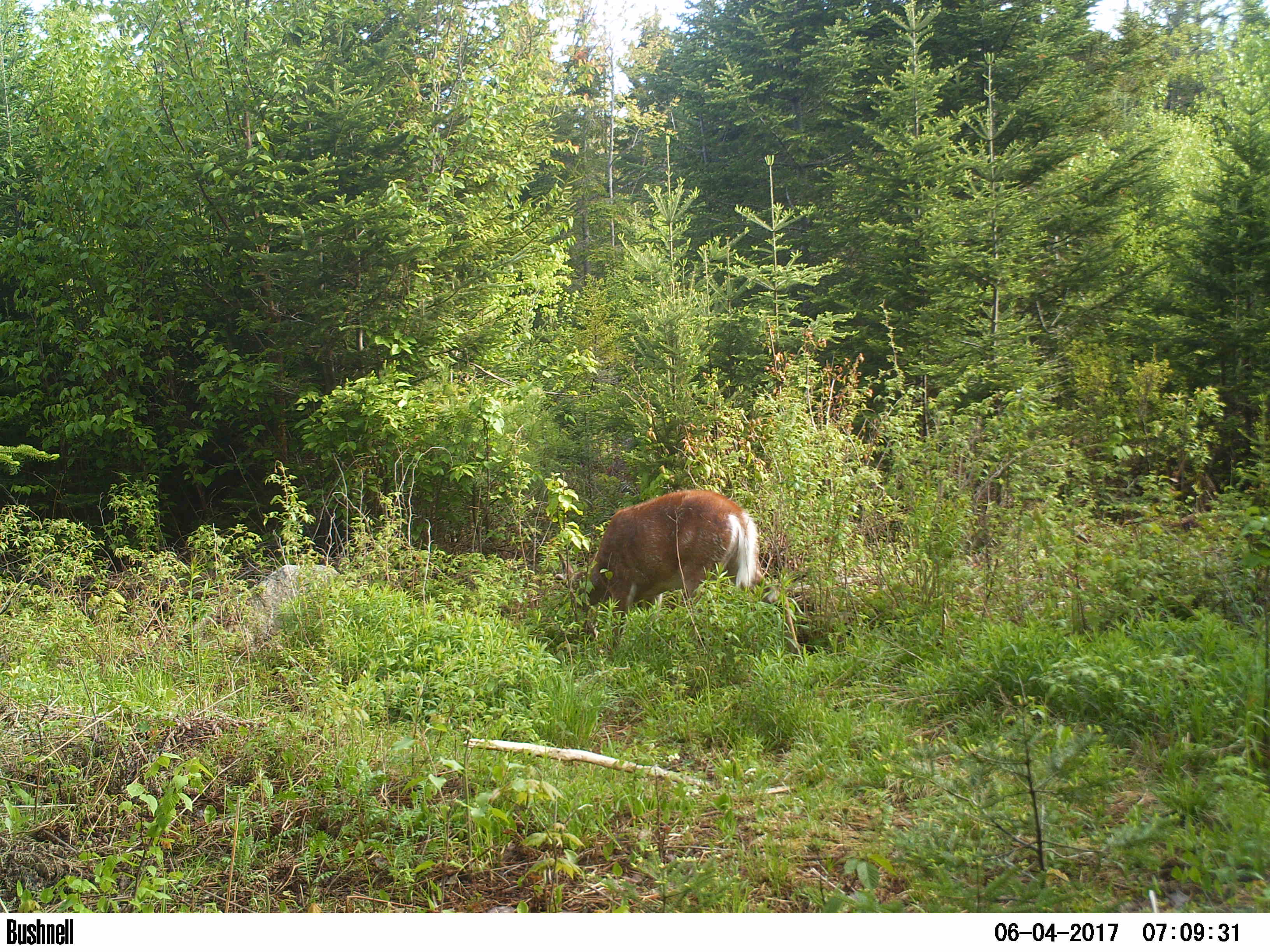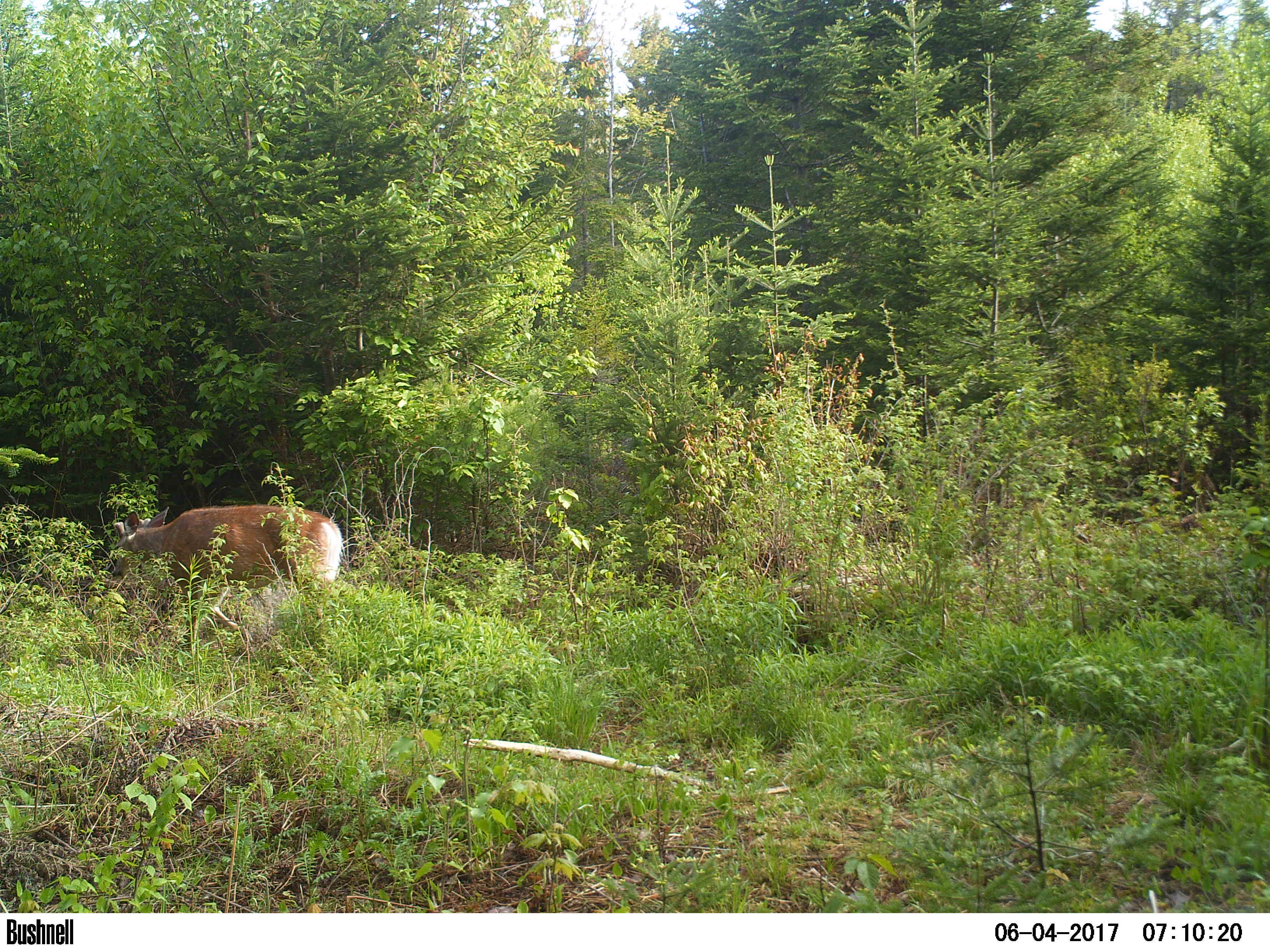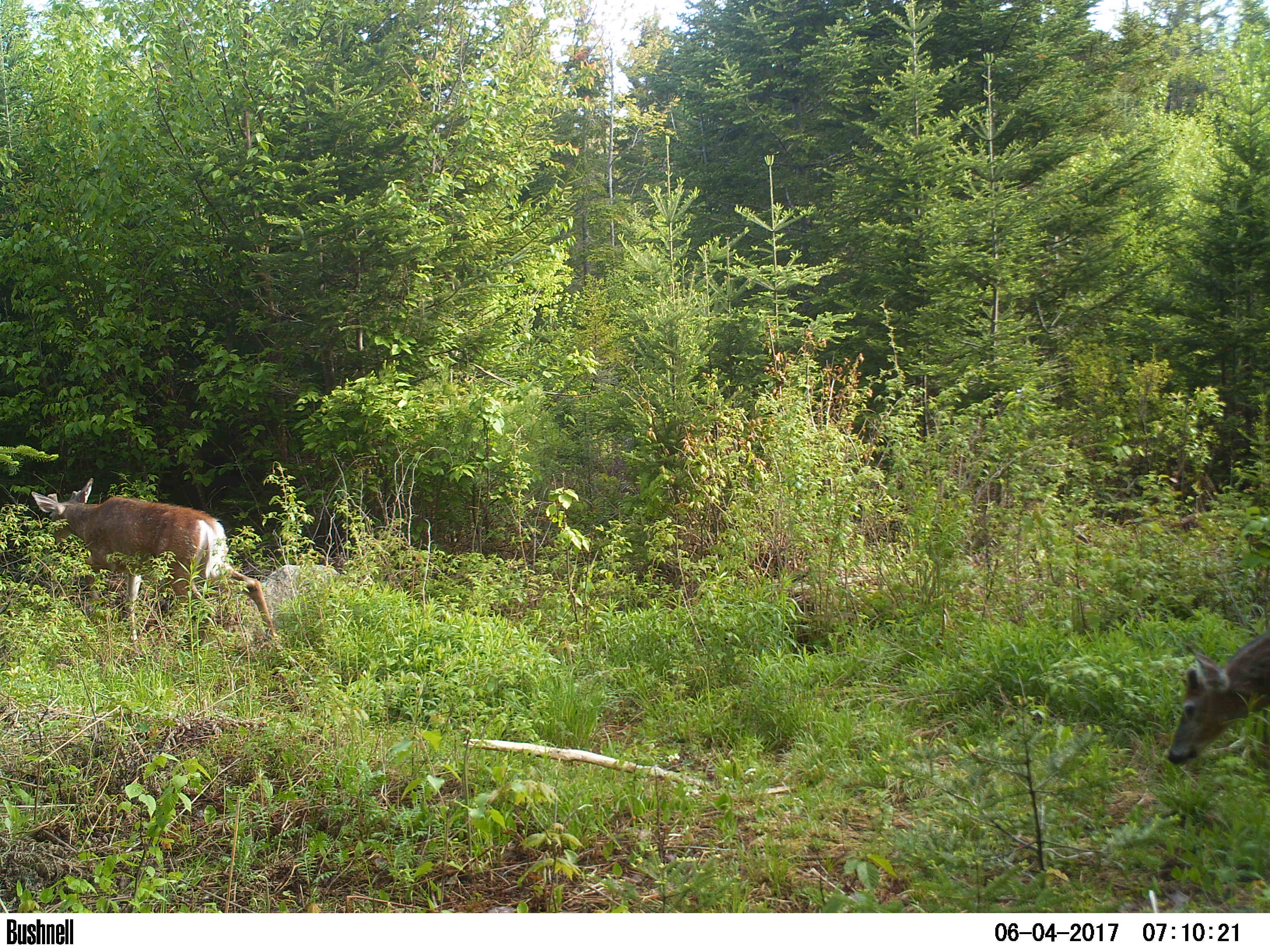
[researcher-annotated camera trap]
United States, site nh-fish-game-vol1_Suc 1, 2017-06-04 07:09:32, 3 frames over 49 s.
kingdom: Animalia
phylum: Chordata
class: Mammalia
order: Artiodactyla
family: Cervidae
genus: Odocoileus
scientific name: Odocoileus virginianus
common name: white-tailed deer